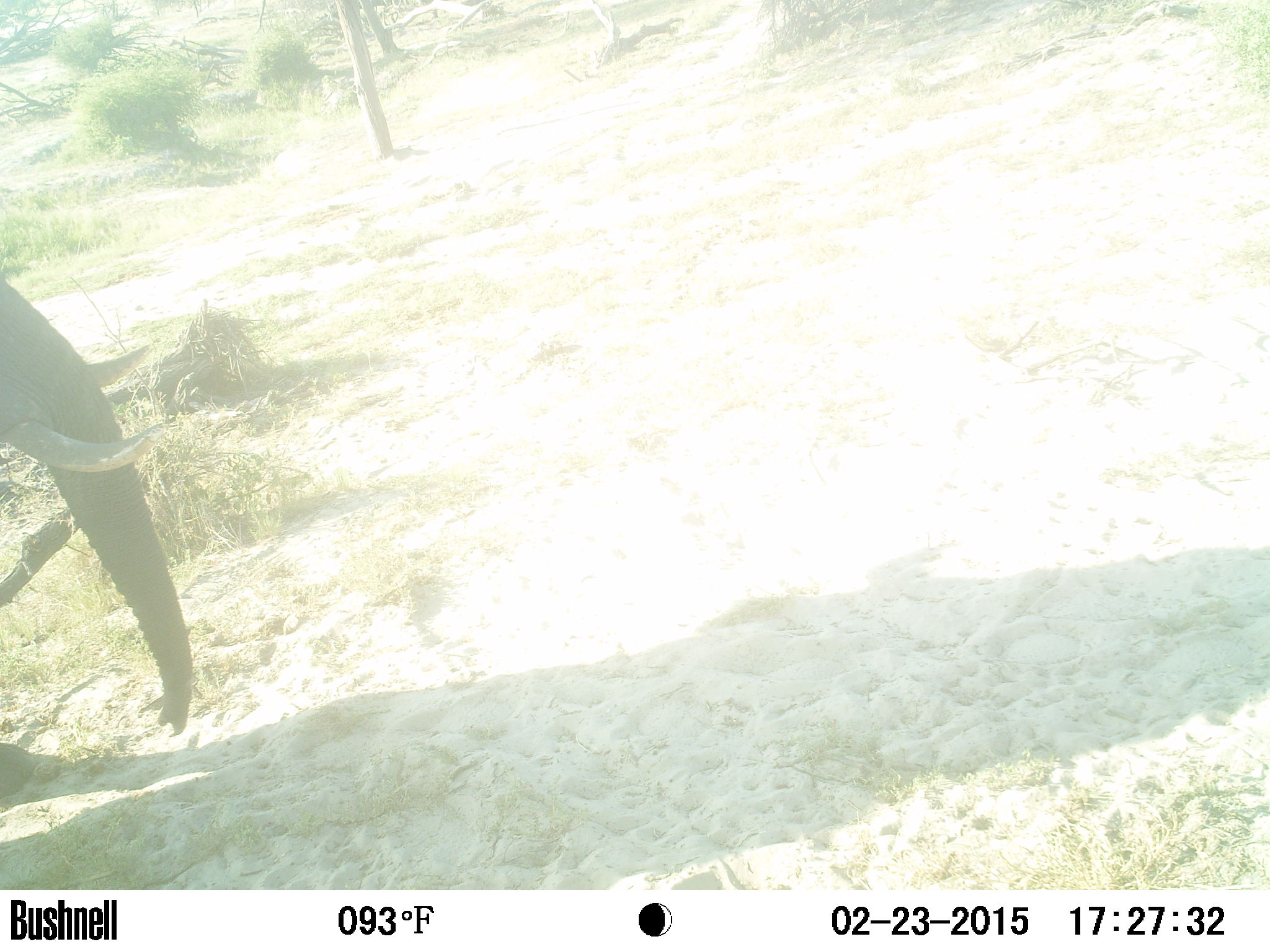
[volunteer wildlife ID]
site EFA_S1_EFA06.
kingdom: Animalia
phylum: Chordata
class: Mammalia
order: Proboscidea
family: Elephantidae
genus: Loxodonta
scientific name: Loxodonta africana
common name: african bush elephant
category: elephant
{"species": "elephant (african bush elephant) (Loxodonta africana)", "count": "1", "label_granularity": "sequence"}